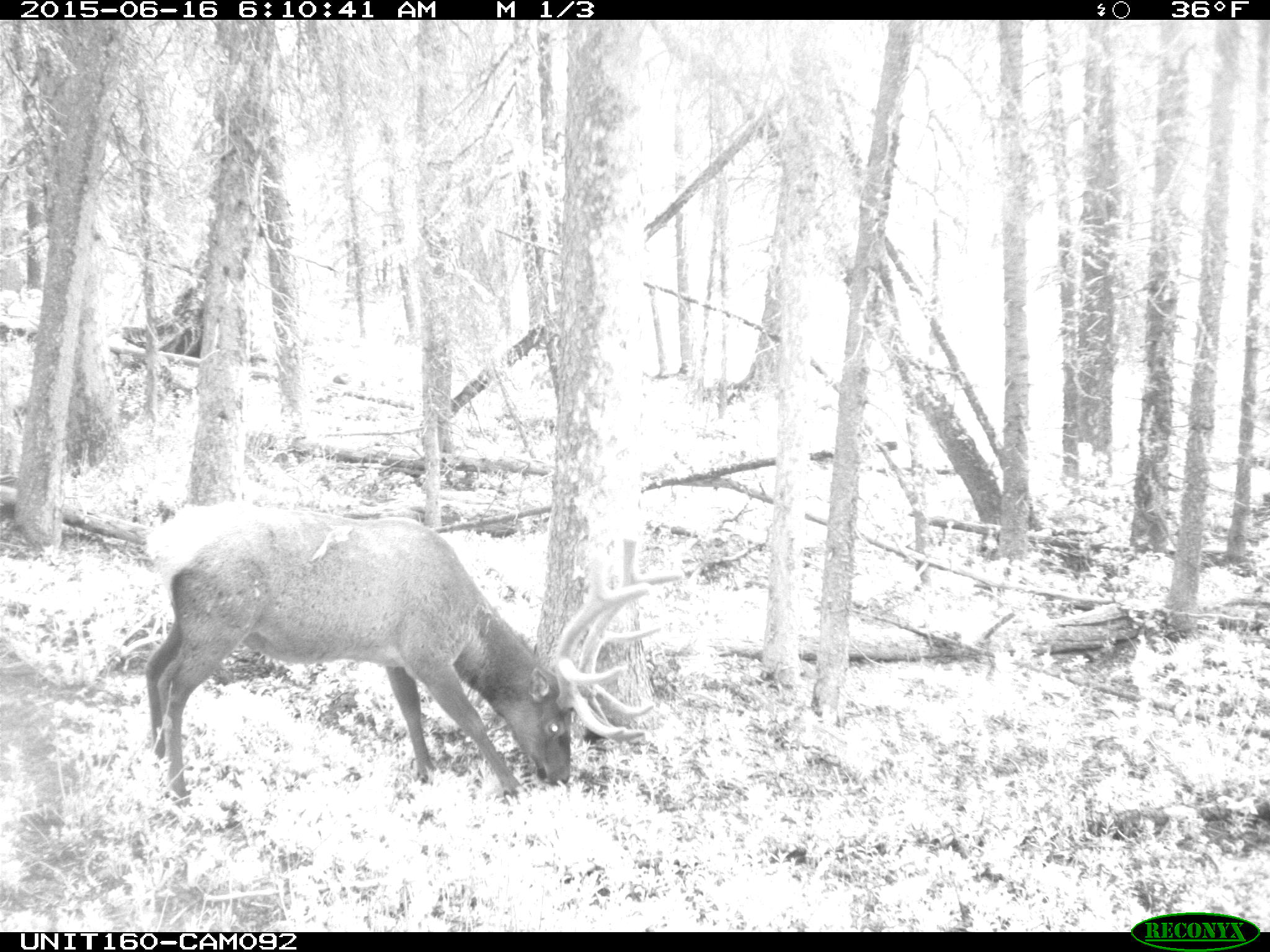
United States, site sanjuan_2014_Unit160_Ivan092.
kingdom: Animalia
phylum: Chordata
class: Mammalia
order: Artiodactyla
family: Cervidae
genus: Cervus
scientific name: Cervus elaphus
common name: red deer